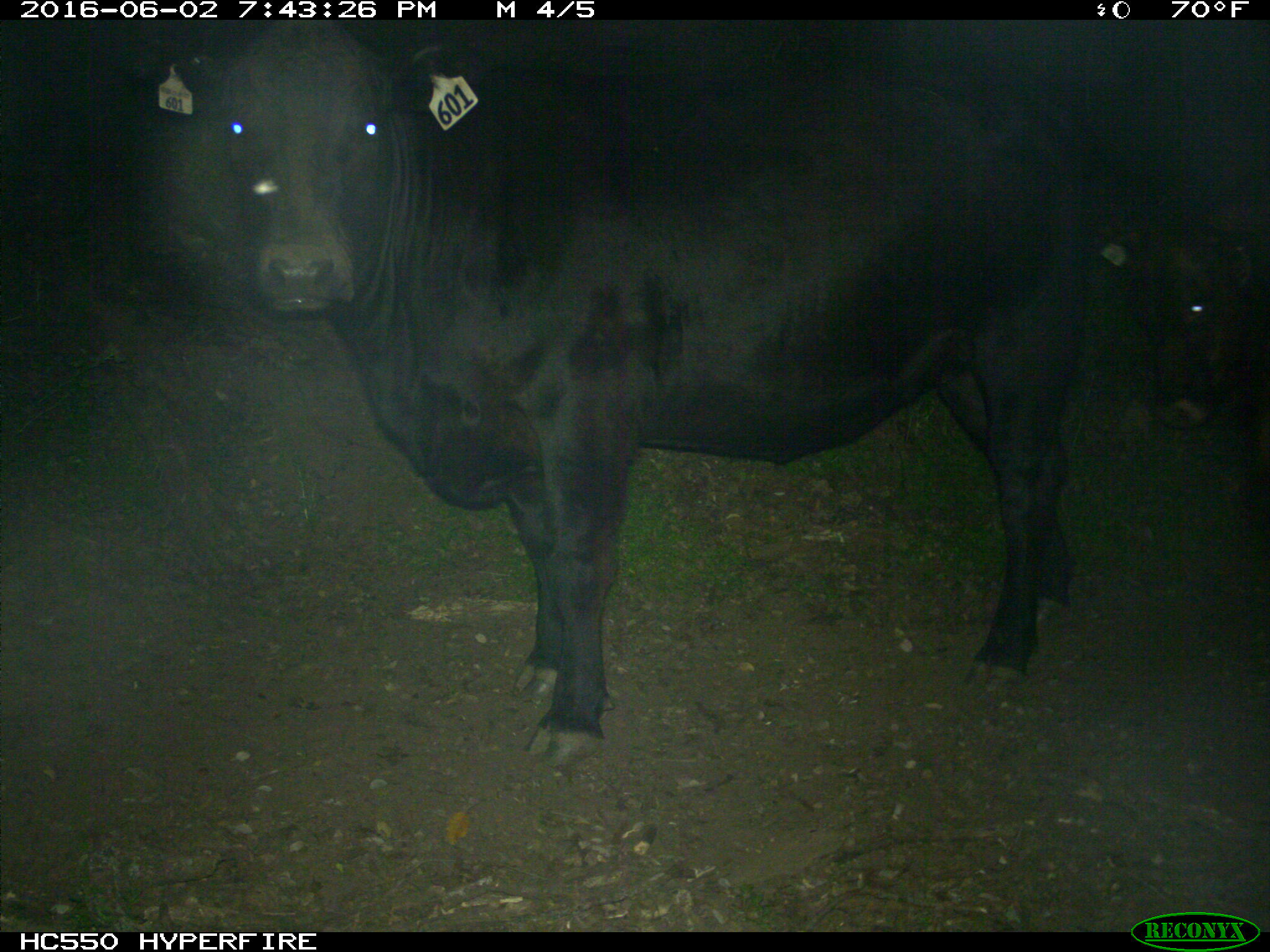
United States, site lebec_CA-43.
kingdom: Animalia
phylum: Chordata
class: Mammalia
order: Artiodactyla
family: Bovidae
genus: Bos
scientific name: Bos taurus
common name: domestic cow